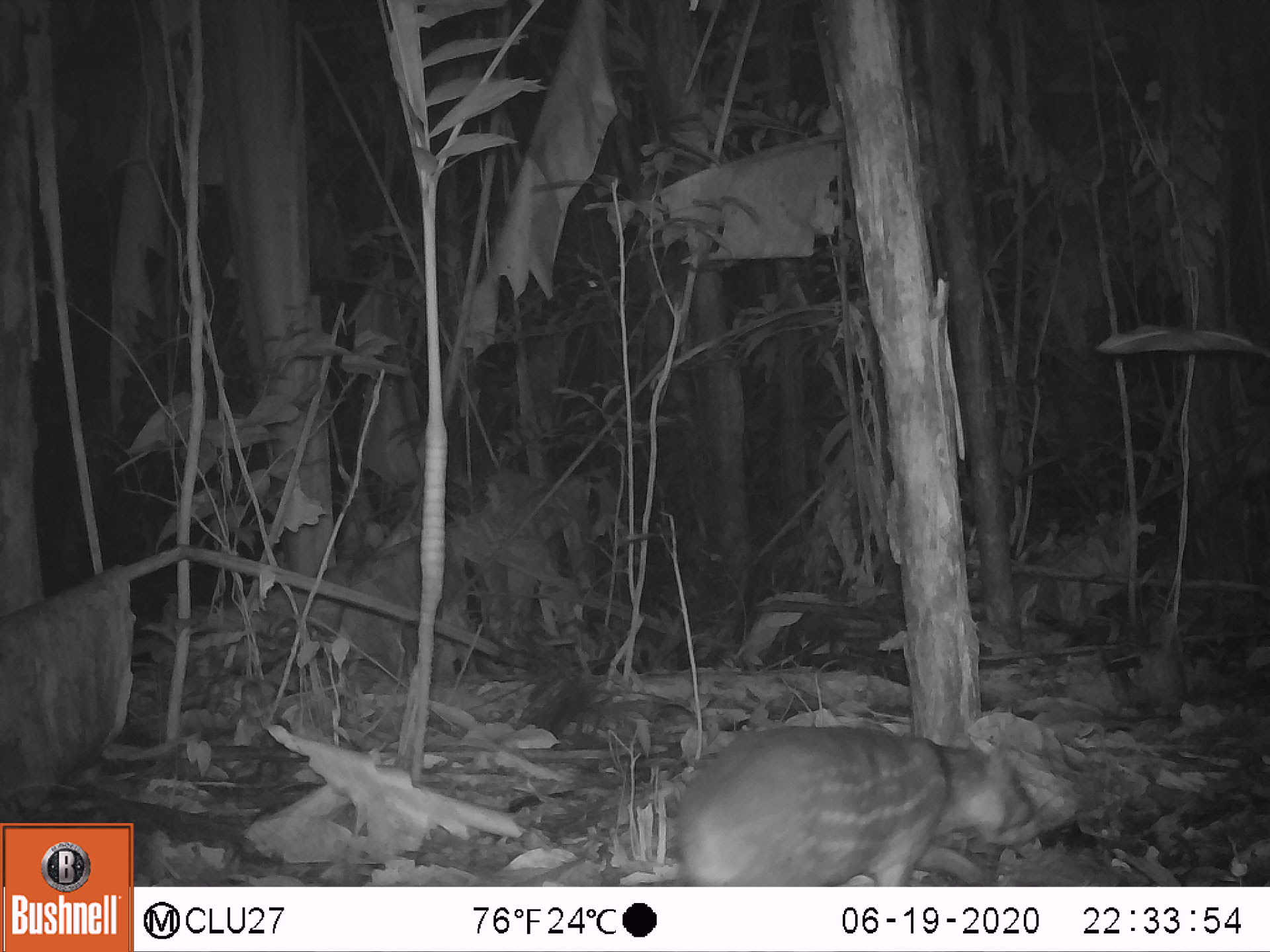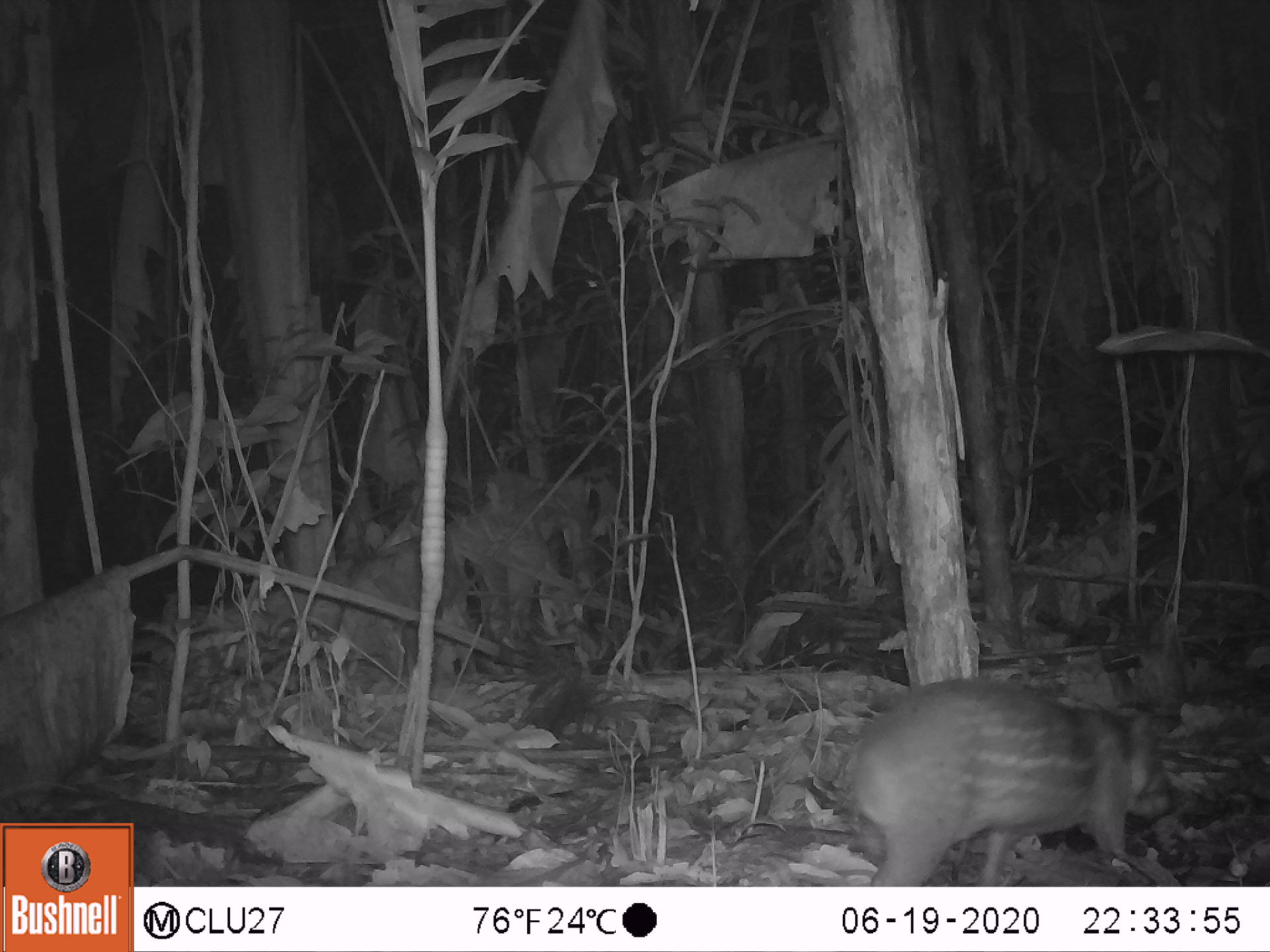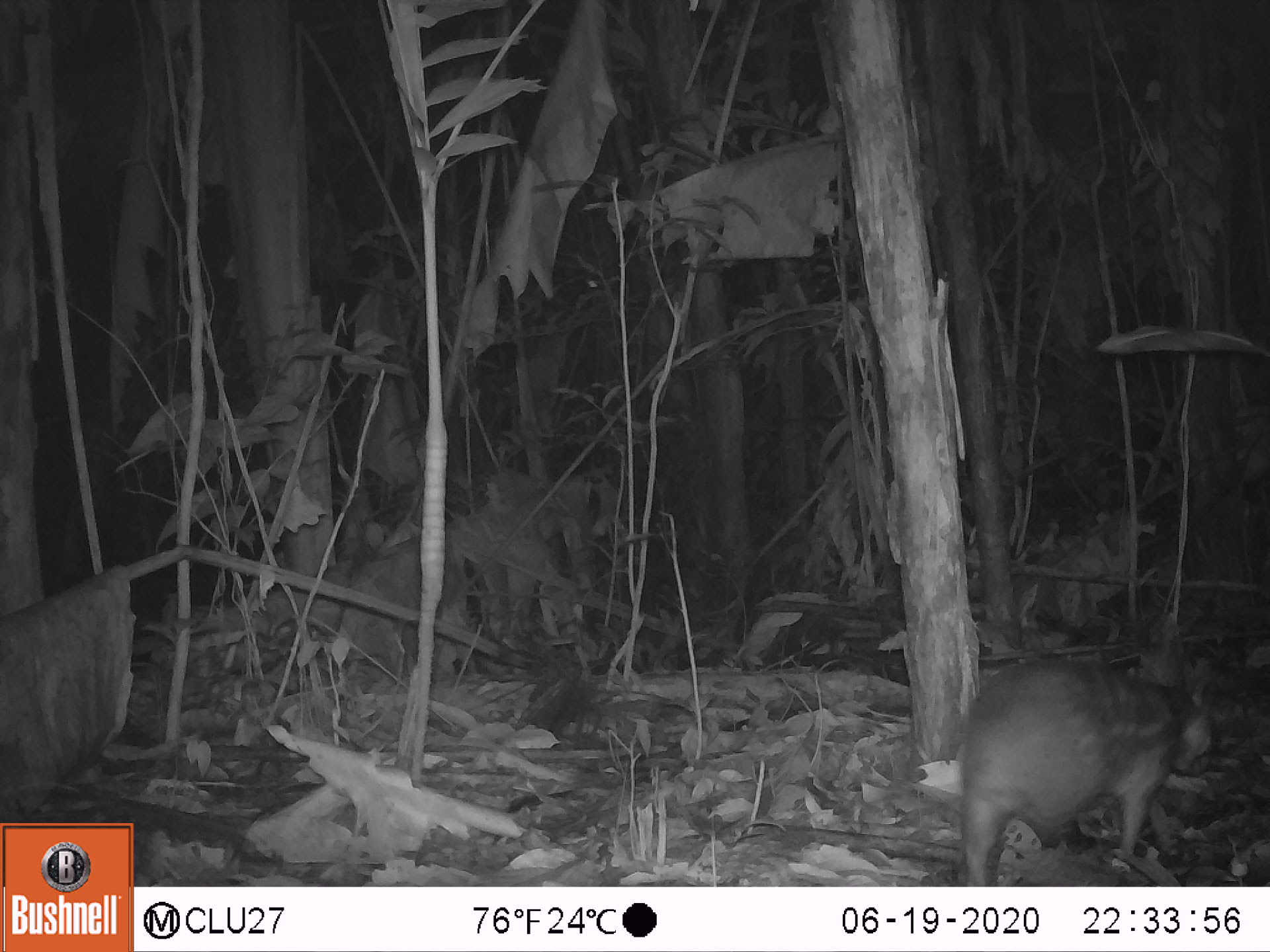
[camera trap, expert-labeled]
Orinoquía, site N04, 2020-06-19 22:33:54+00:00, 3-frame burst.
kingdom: Animalia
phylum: Chordata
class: Mammalia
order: Rodentia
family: Cuniculidae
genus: Cuniculus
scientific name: Cuniculus paca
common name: spotted paca